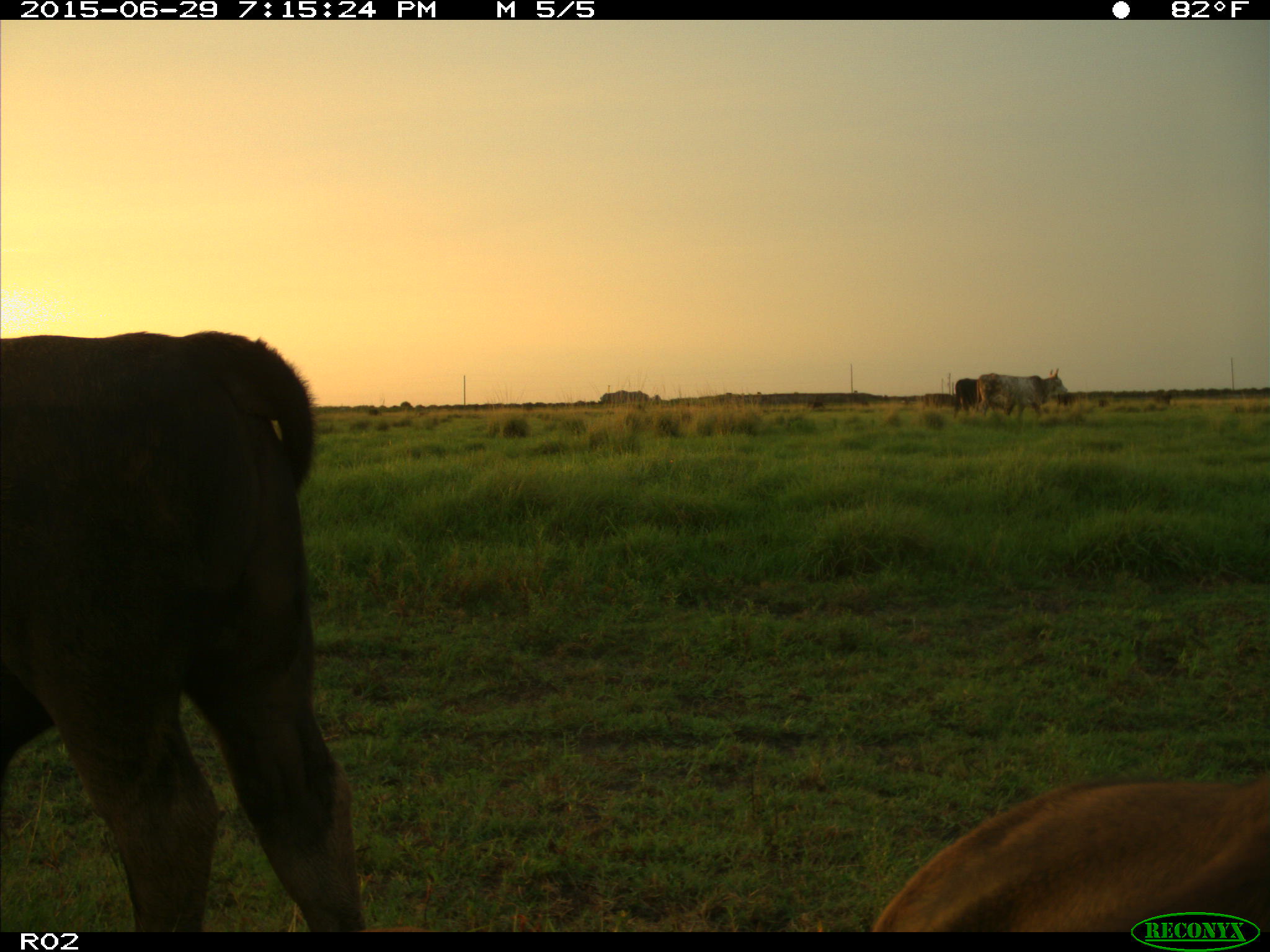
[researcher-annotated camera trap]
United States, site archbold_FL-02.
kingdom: Animalia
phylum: Chordata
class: Mammalia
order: Artiodactyla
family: Bovidae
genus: Bos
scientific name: Bos taurus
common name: domestic cow